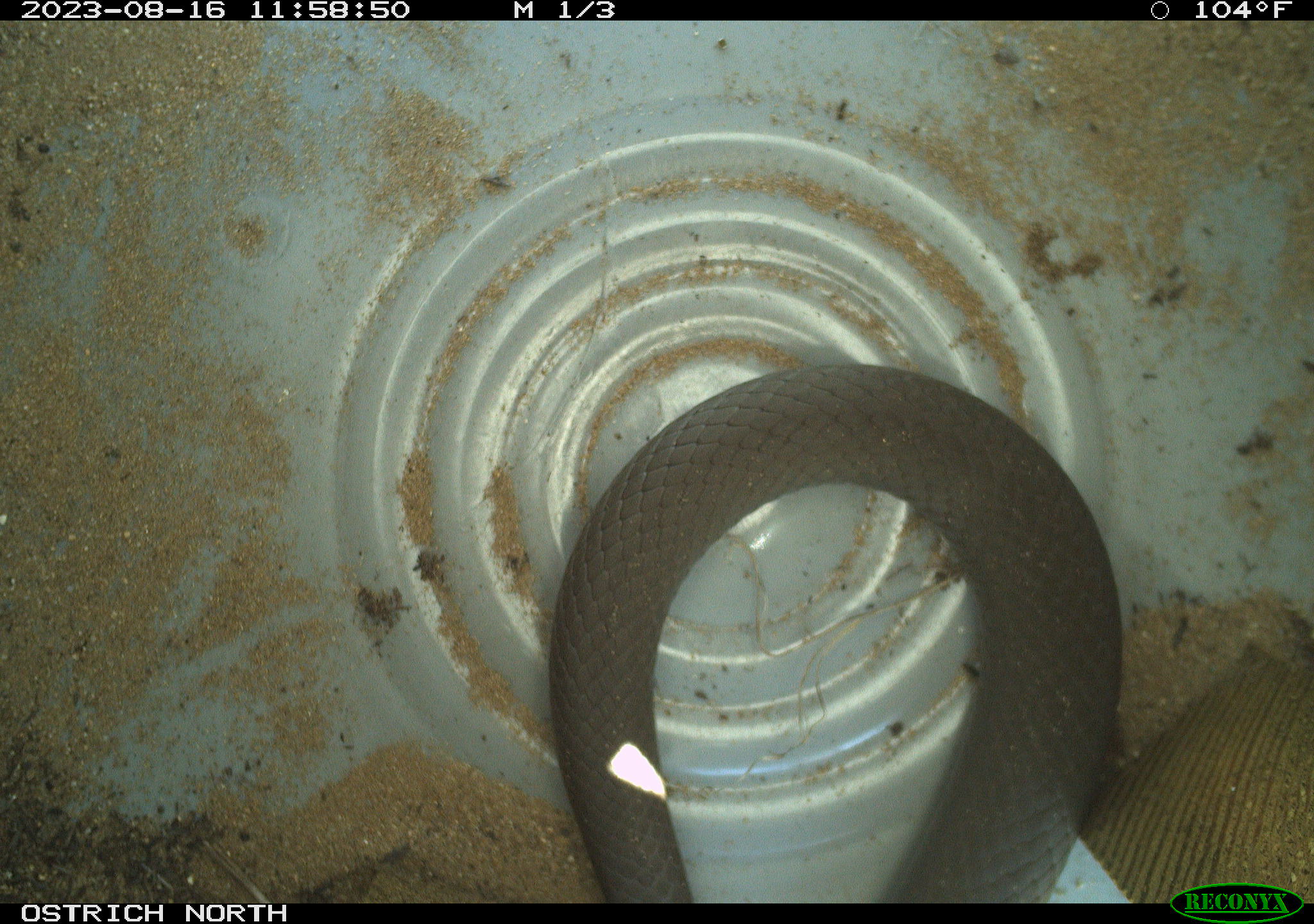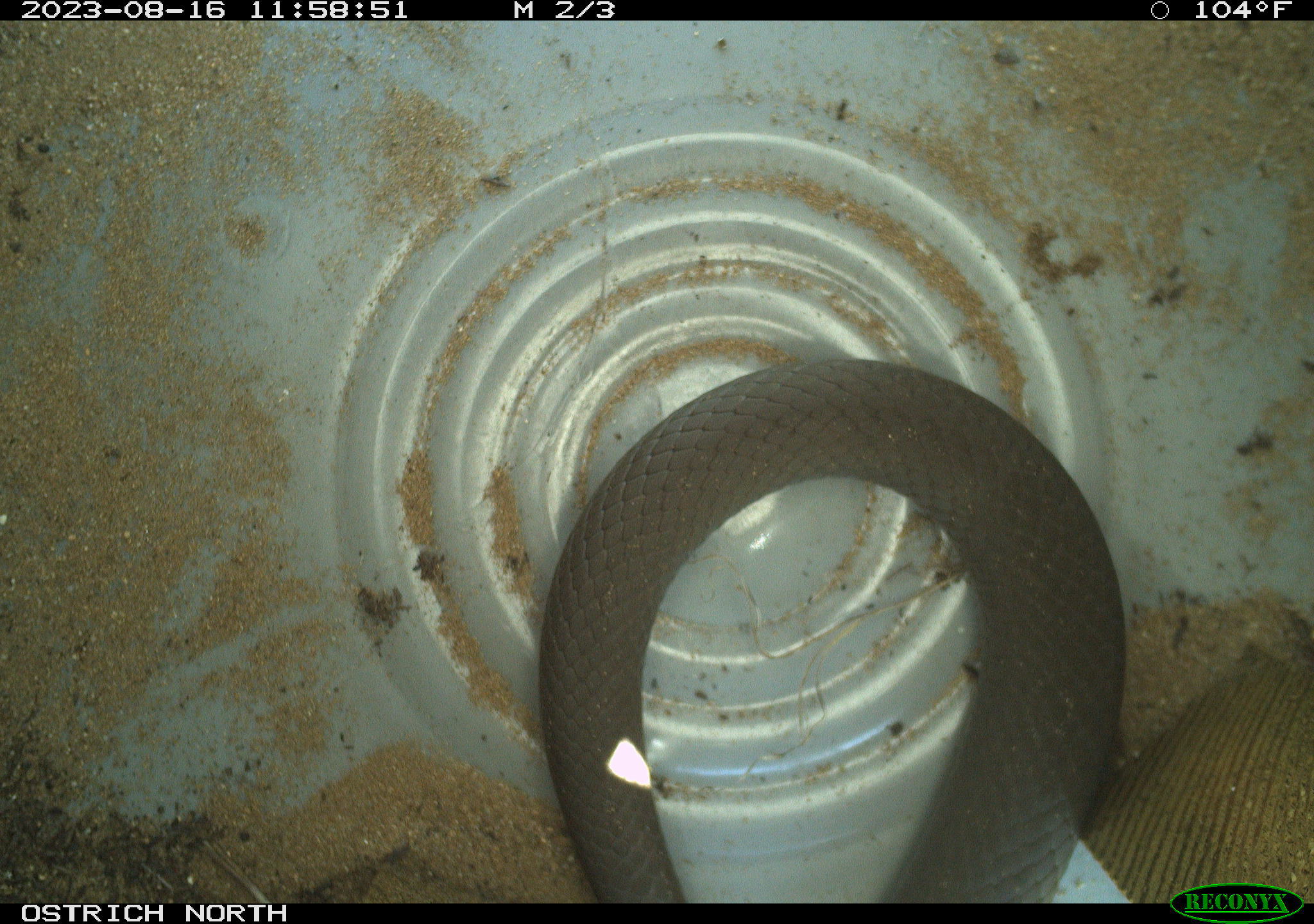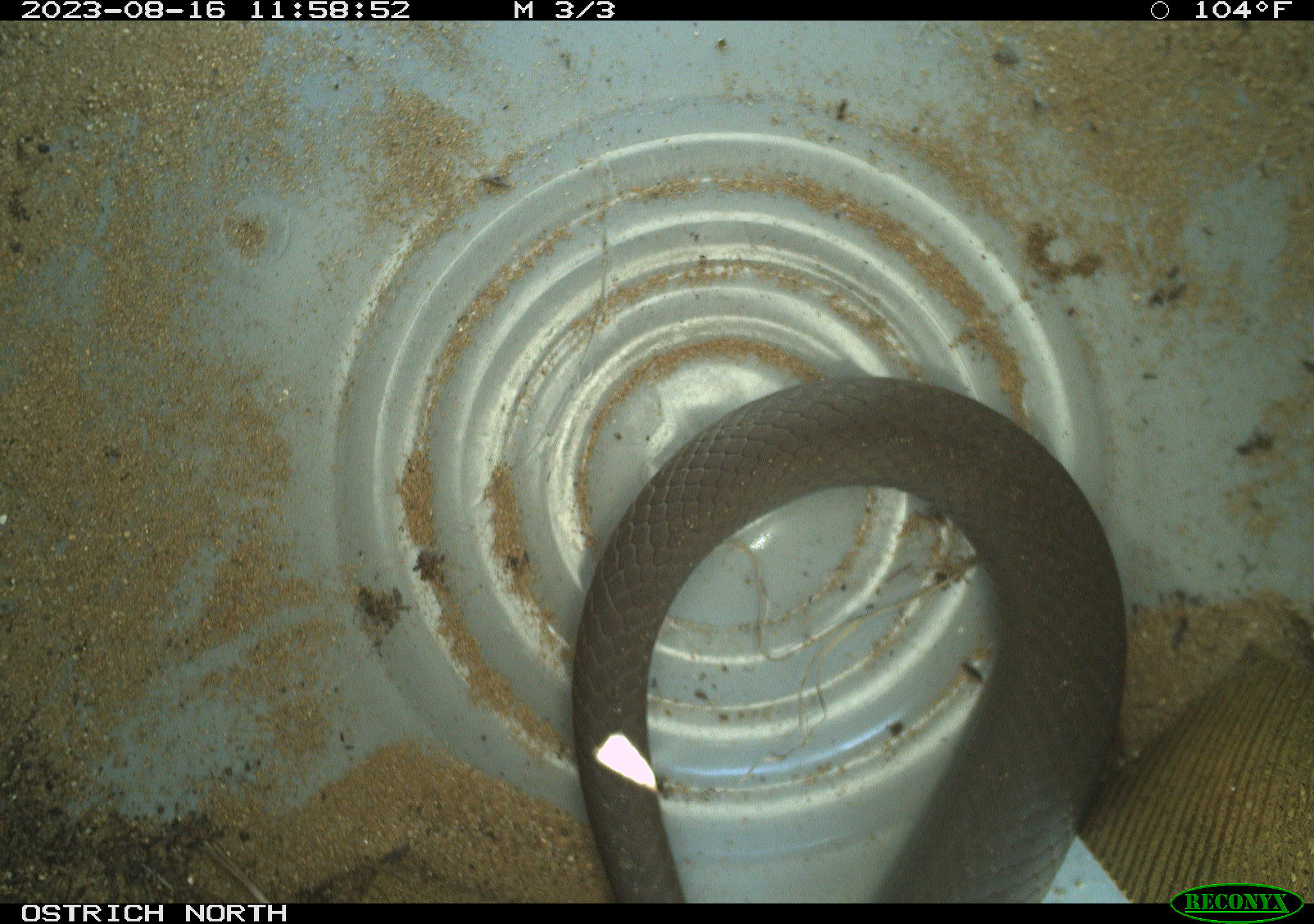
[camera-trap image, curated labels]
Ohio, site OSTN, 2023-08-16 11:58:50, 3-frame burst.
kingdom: Animalia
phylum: Chordata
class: Reptilia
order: Squamata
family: Colubridae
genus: Coluber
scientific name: Coluber constrictor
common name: eastern racer snake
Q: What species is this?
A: Eastern racer snake (Coluber constrictor).